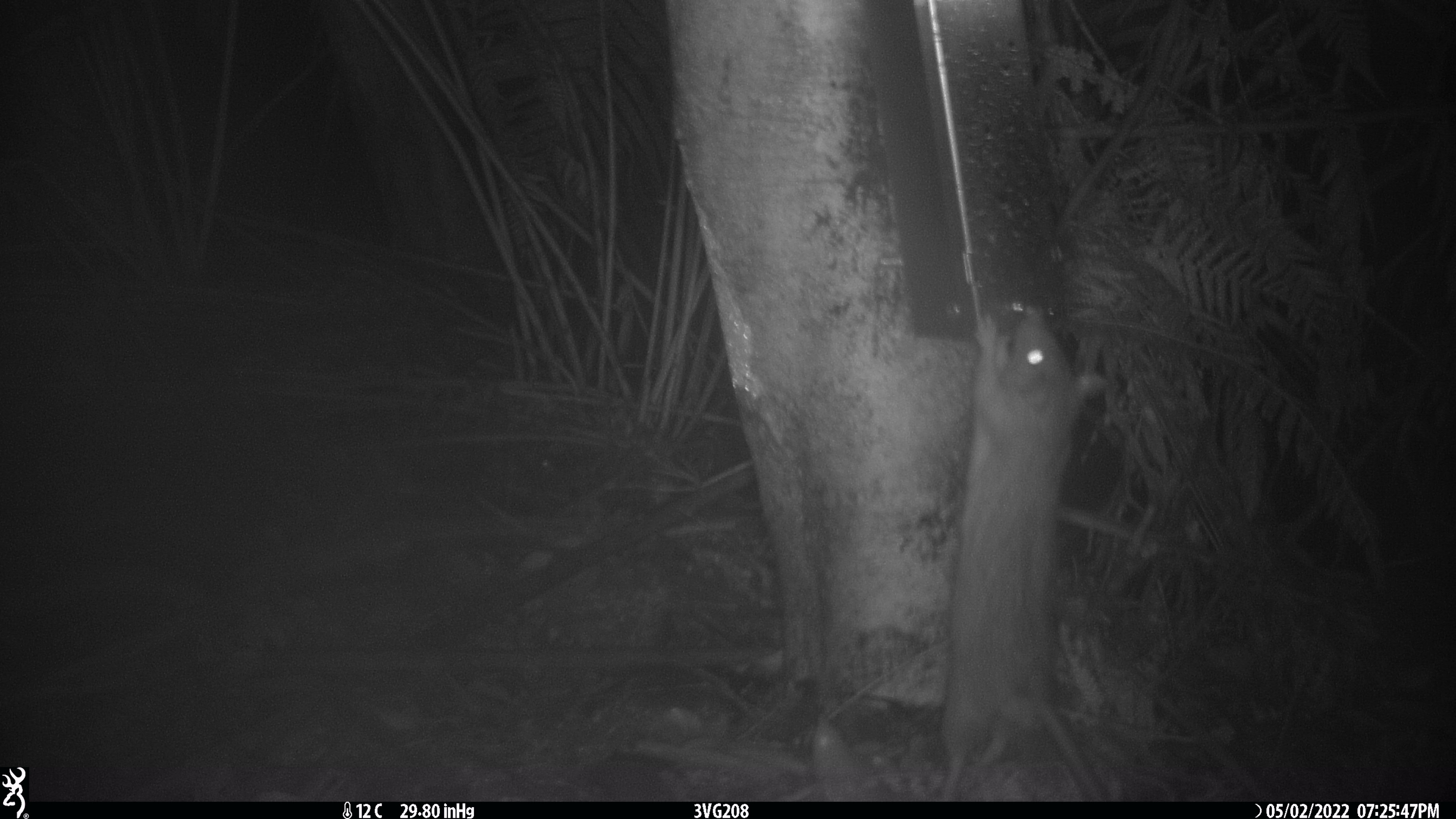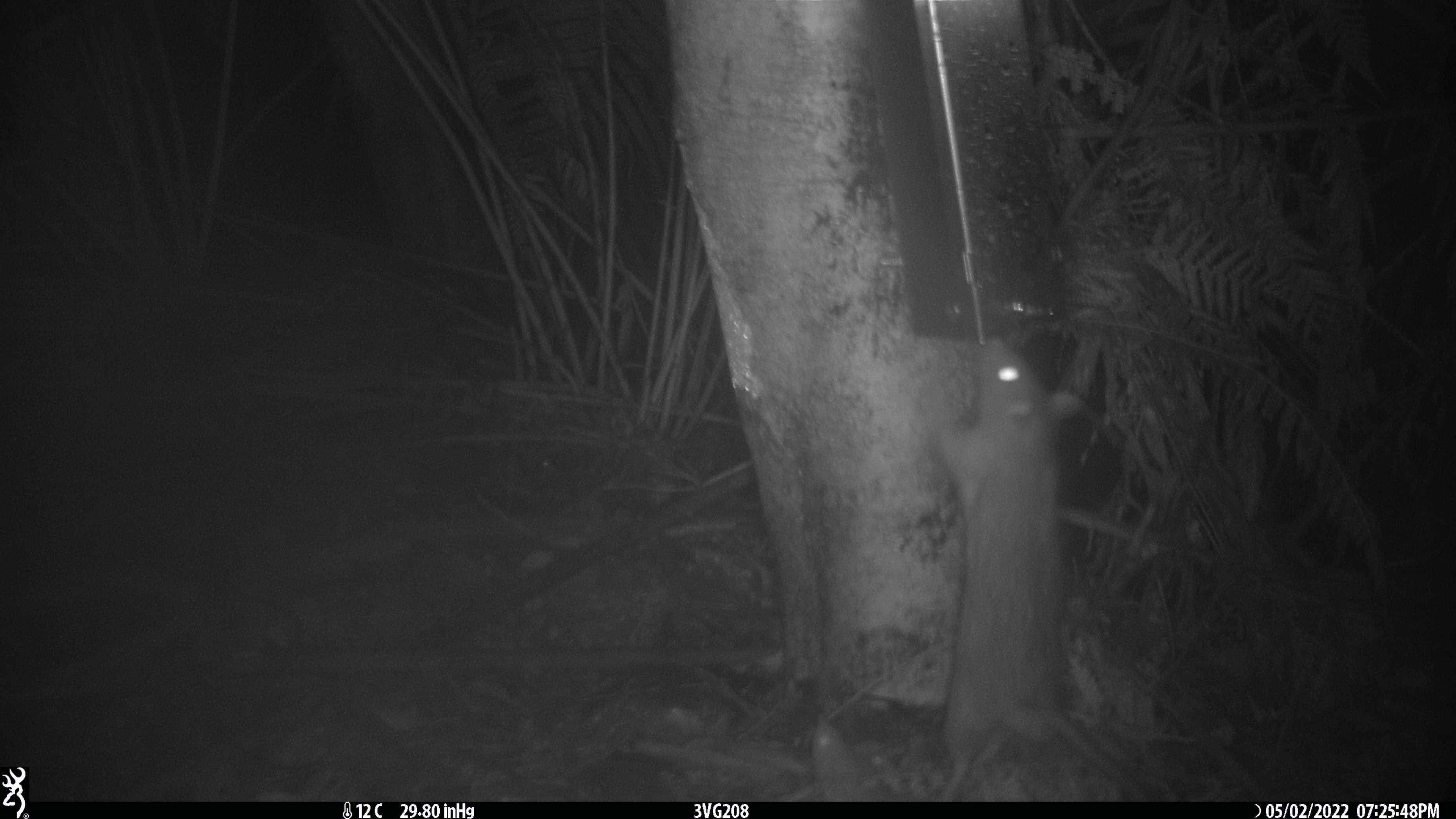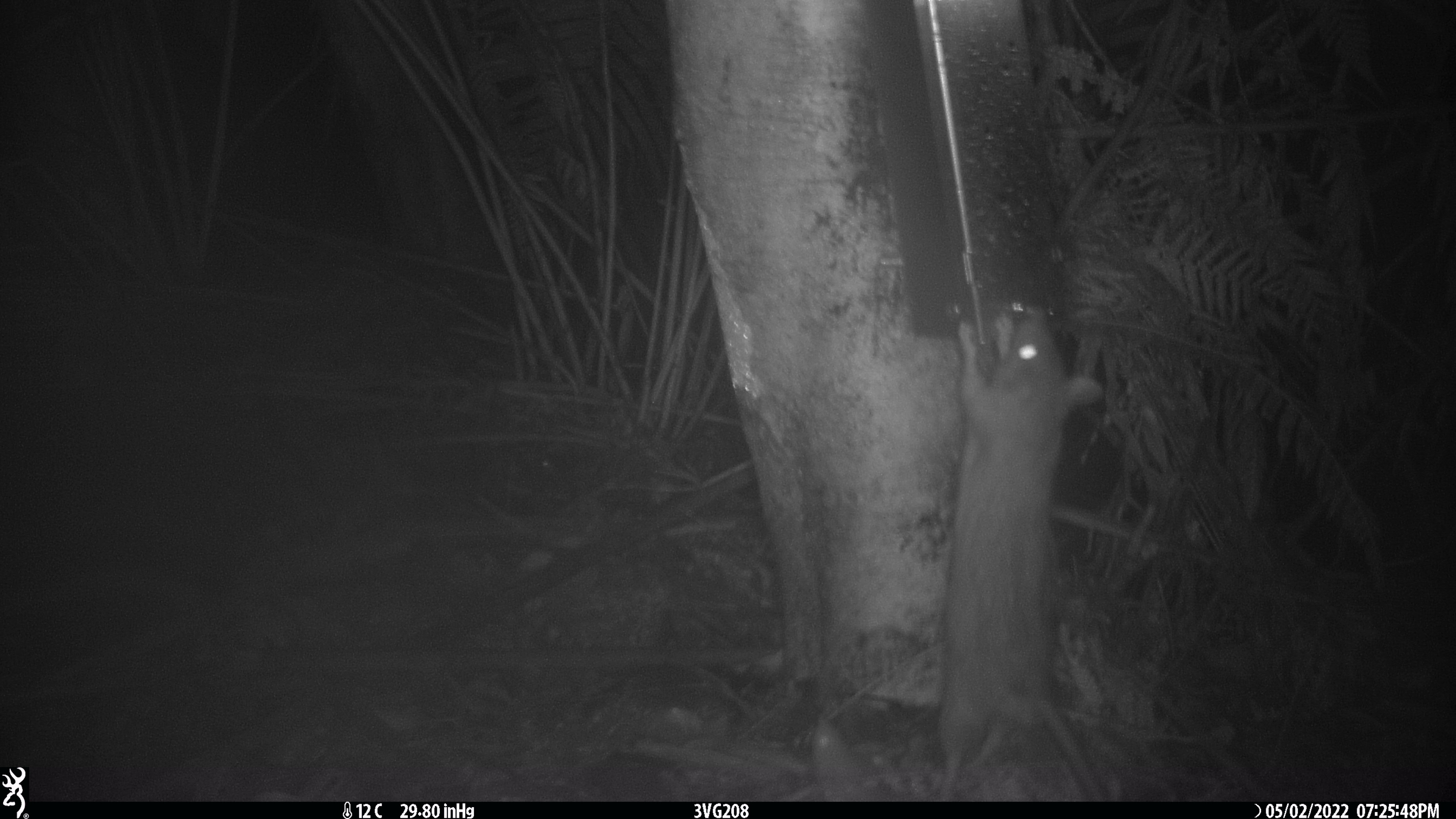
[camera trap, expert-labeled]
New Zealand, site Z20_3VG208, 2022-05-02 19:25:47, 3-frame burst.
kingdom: Animalia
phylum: Chordata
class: Mammalia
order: Rodentia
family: Muridae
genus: Rattus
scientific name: Rattus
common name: rat